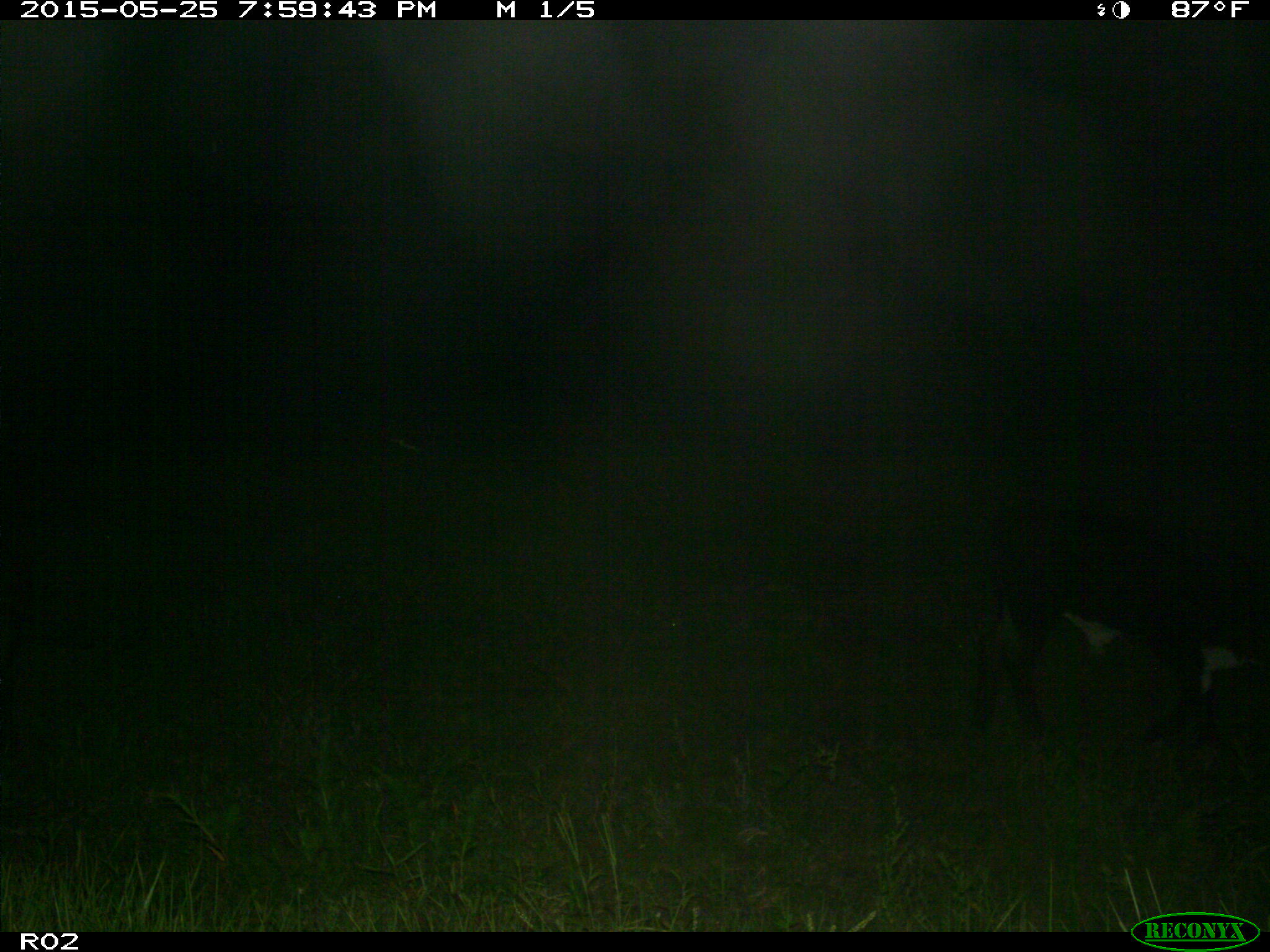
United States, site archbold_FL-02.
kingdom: Animalia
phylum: Chordata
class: Mammalia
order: Artiodactyla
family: Bovidae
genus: Bos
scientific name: Bos taurus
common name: domestic cow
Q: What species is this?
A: Bos taurus (domestic cow).